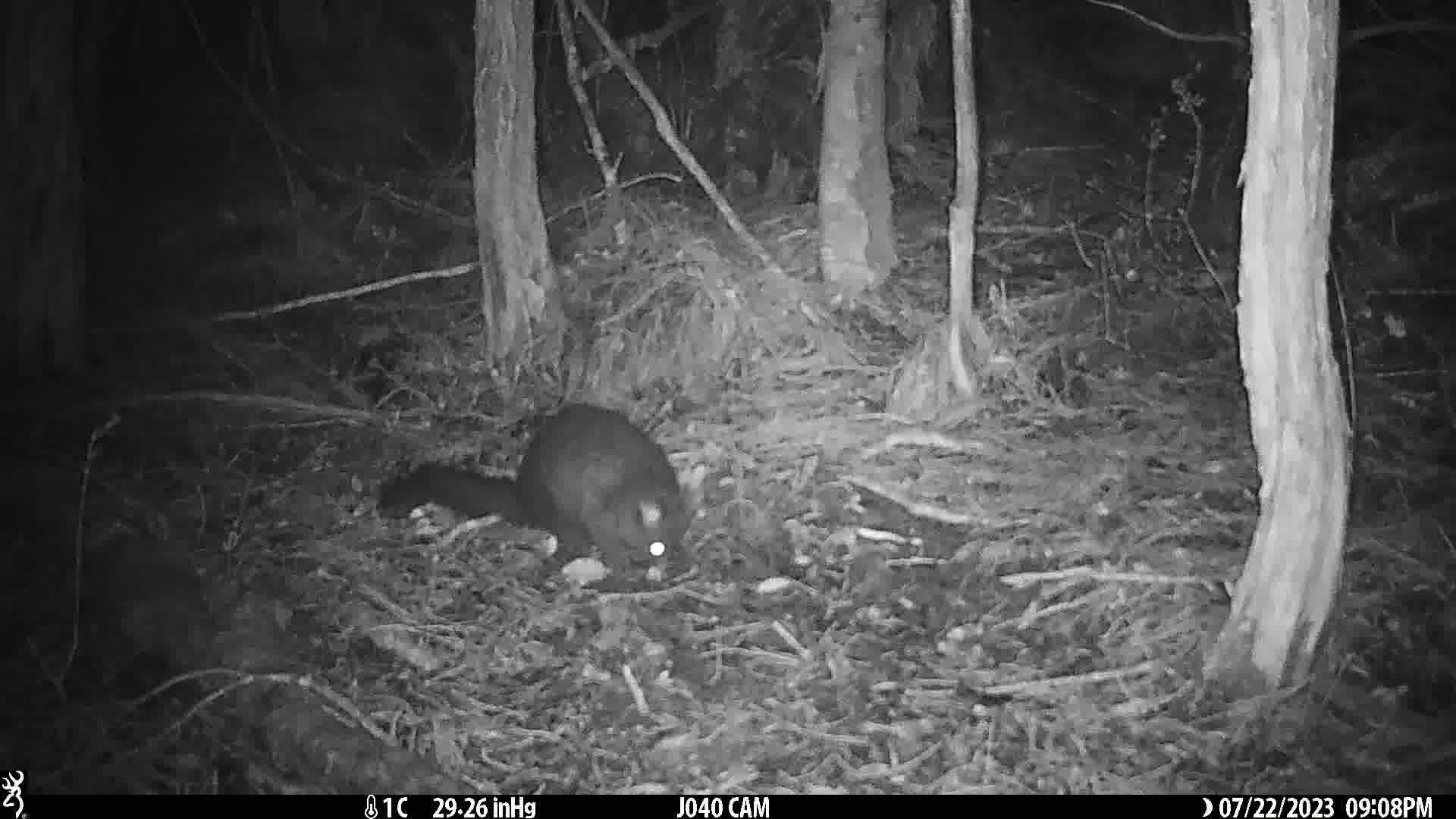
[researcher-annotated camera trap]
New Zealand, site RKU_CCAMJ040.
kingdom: Animalia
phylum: Chordata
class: Mammalia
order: Diprotodontia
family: Phalangeridae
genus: Trichosurus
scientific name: Trichosurus vulpecula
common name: common brushtail possum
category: possum